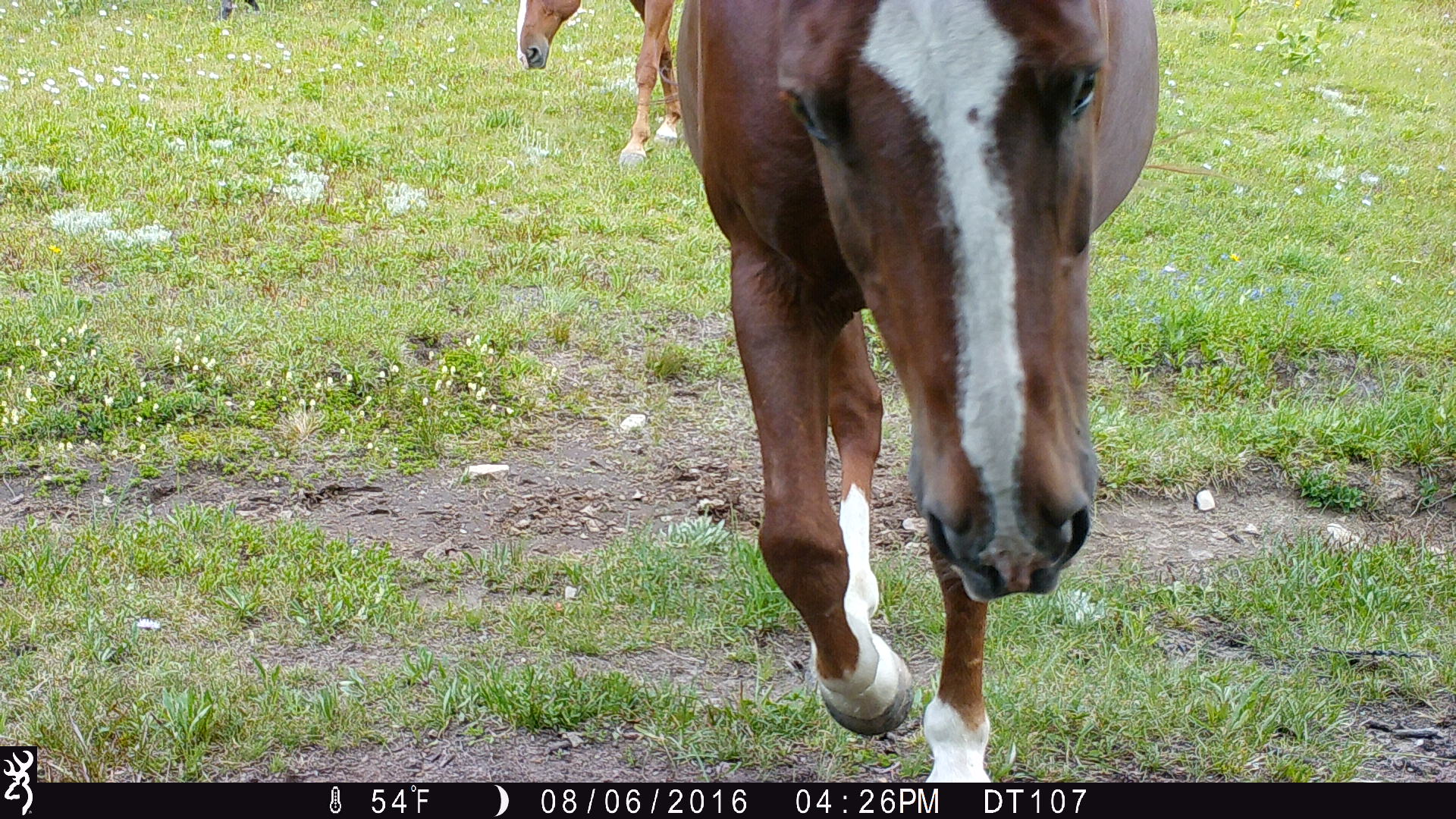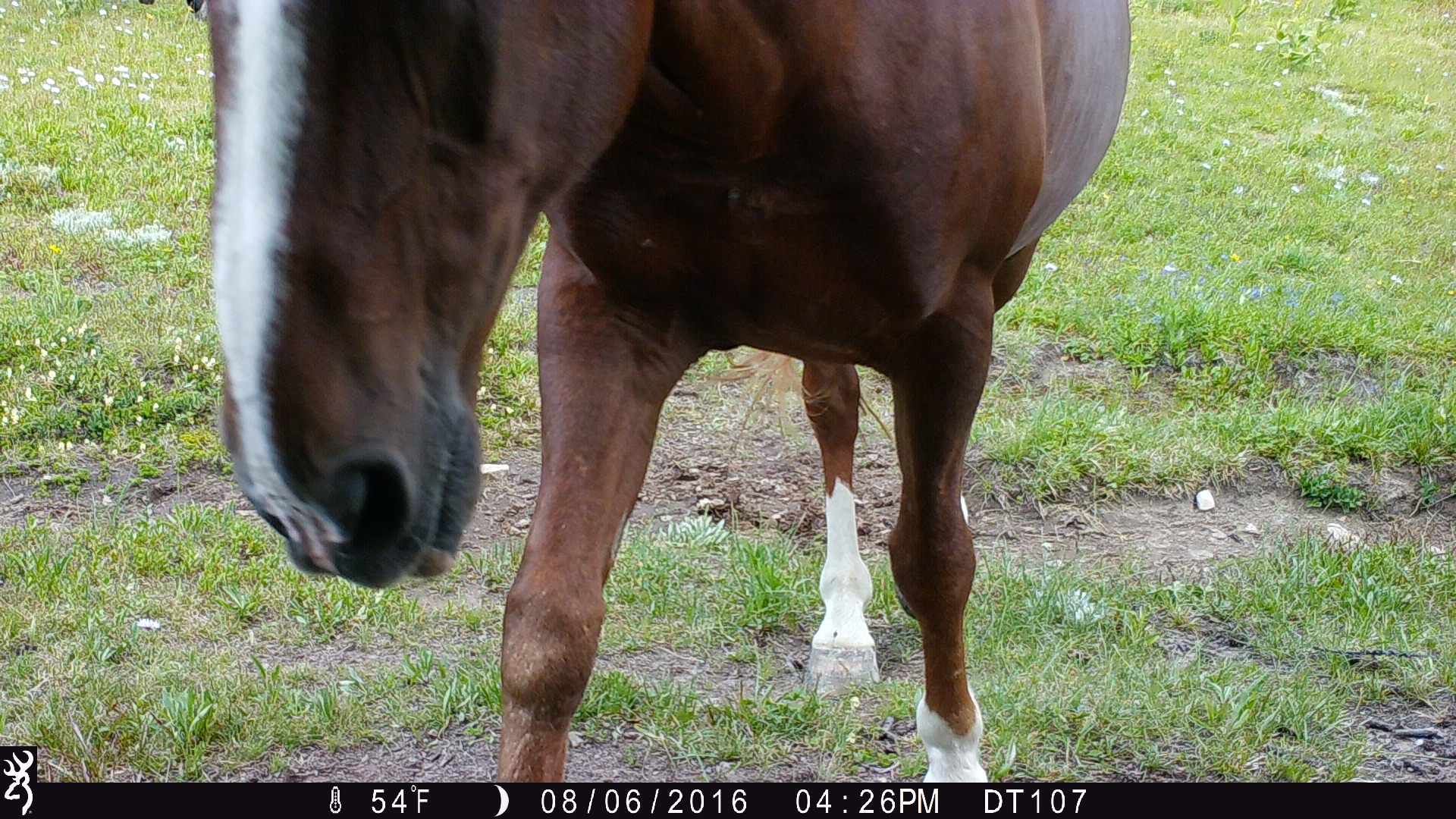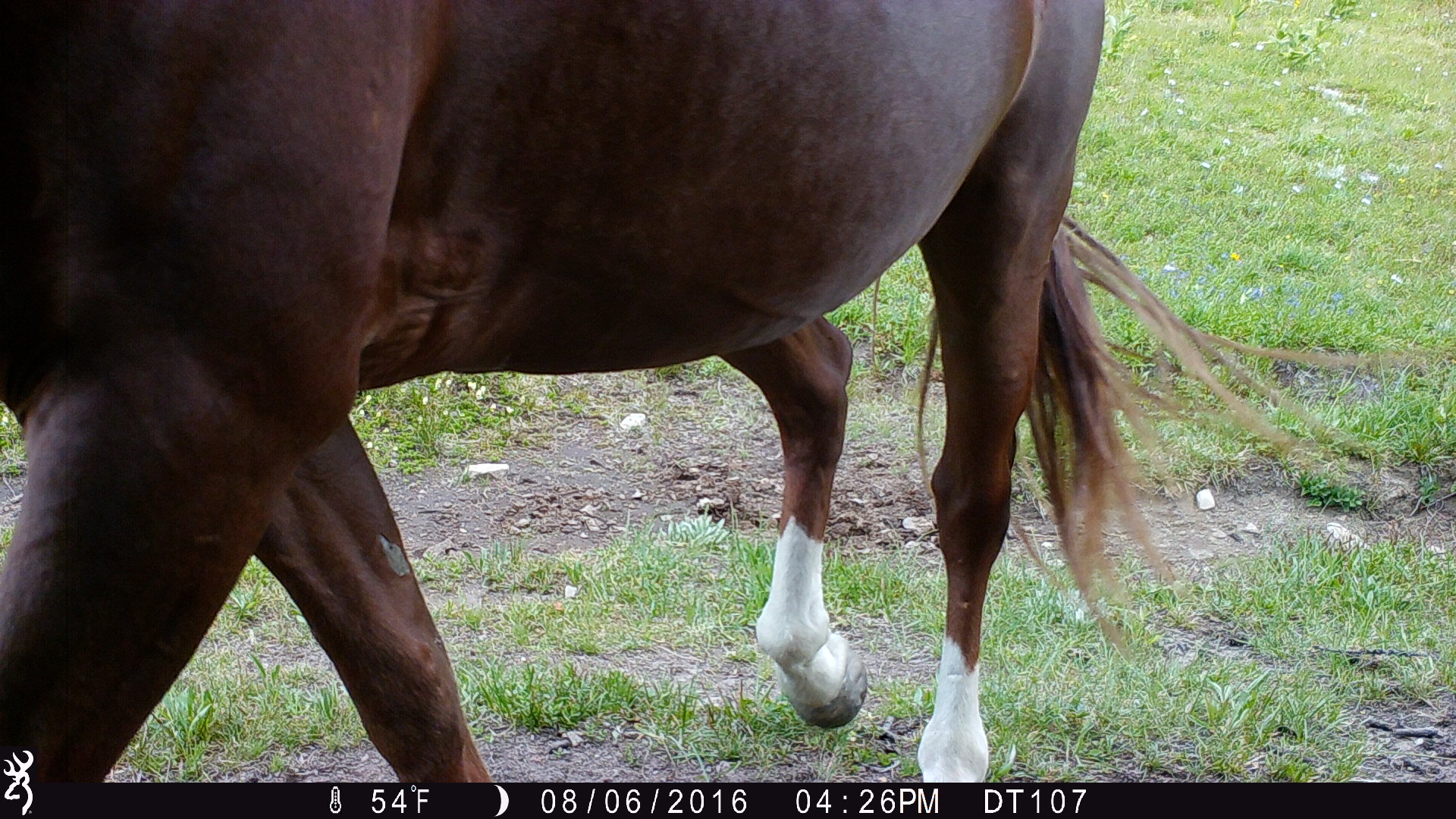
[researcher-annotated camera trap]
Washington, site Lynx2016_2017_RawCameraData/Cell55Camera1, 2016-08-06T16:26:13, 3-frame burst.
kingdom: Animalia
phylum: Chordata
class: Mammalia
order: Perissodactyla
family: Equidae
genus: Equus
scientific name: Equus caballus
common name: domestic horse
Domestic horse (Equus caballus). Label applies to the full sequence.